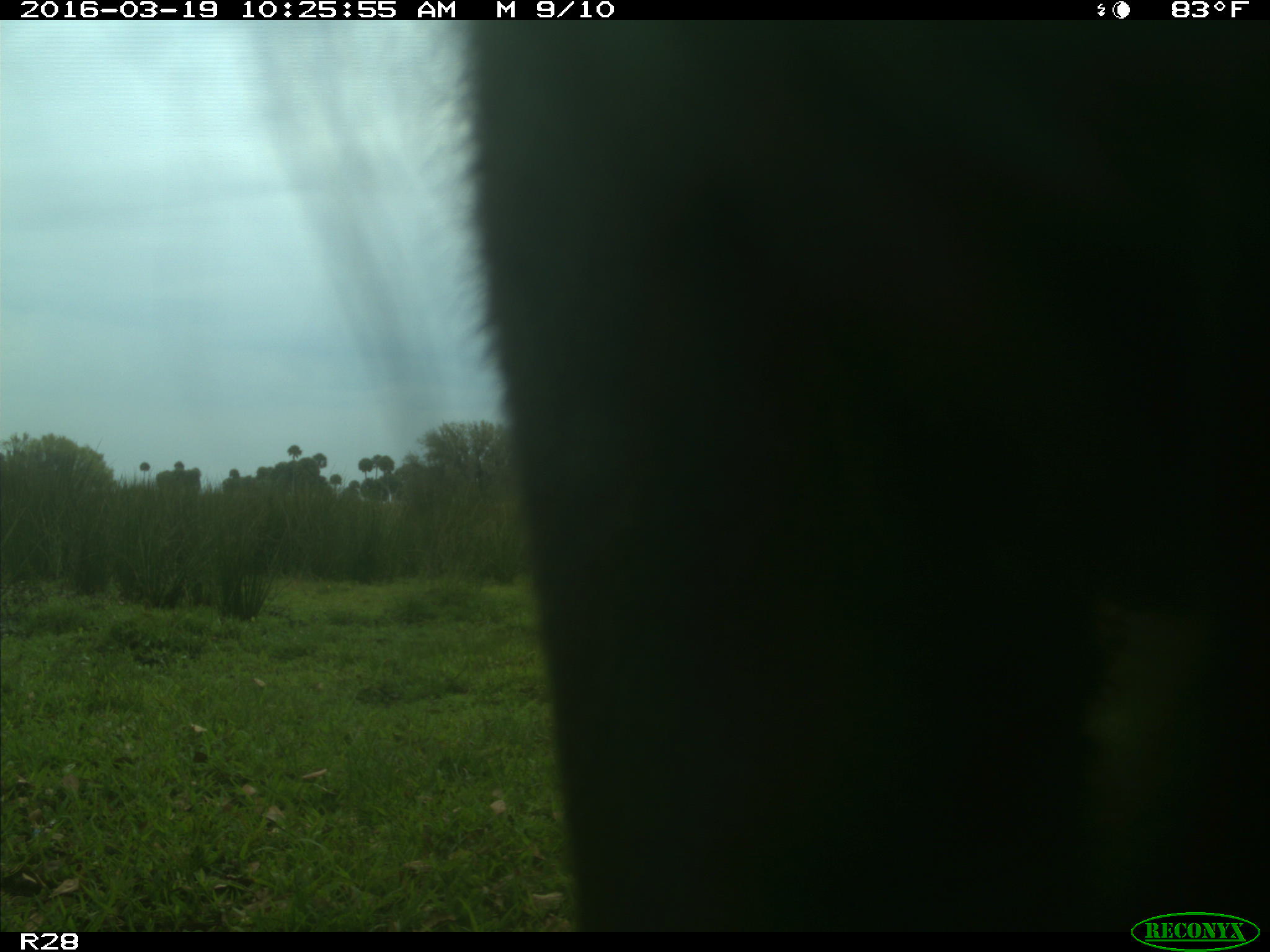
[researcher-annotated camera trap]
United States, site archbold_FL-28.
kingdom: Animalia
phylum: Chordata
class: Mammalia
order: Artiodactyla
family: Bovidae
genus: Bos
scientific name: Bos taurus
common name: domestic cow